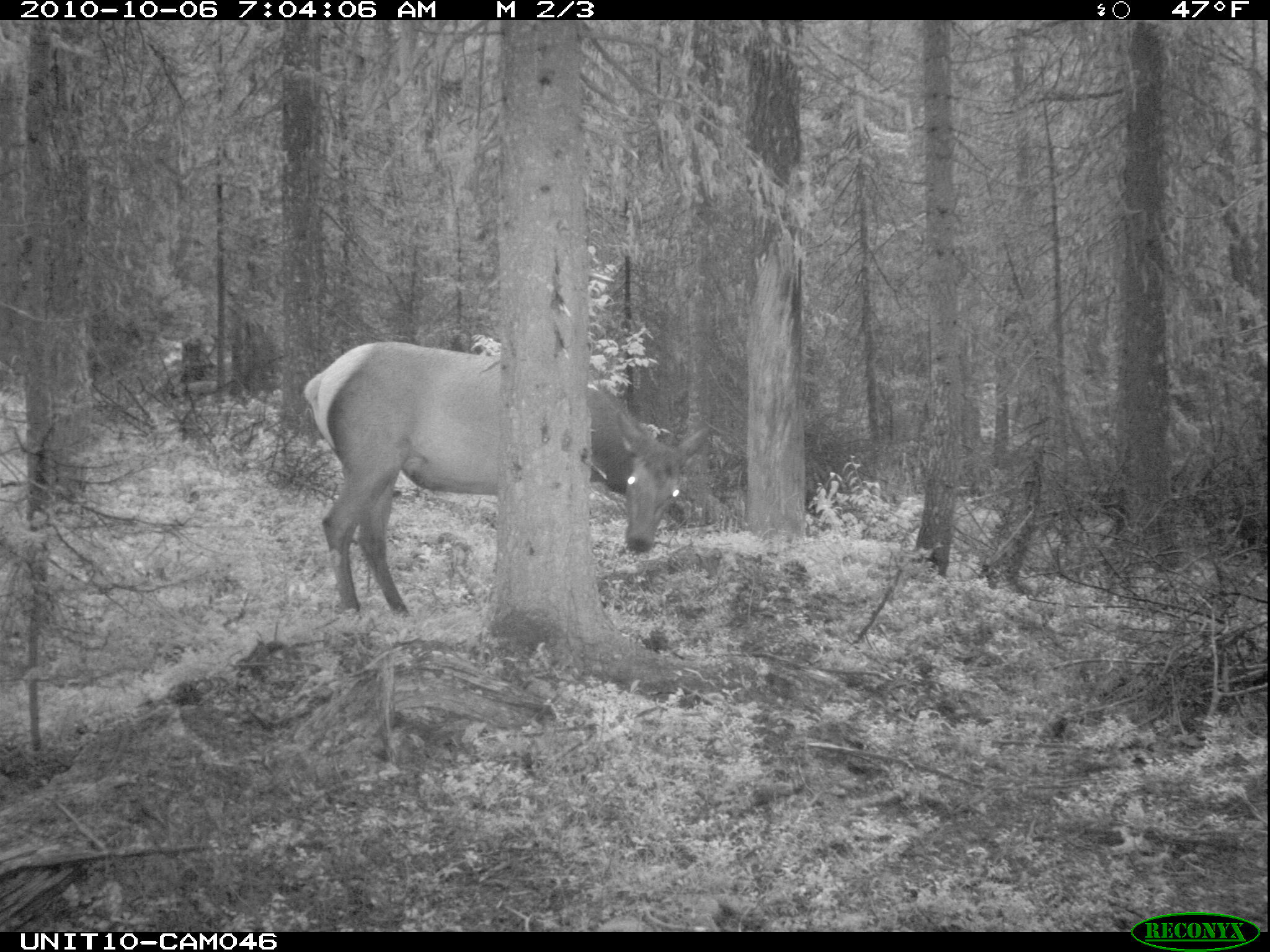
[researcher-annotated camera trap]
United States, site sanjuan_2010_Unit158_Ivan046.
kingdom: Animalia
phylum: Chordata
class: Mammalia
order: Artiodactyla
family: Cervidae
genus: Cervus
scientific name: Cervus elaphus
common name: red deer